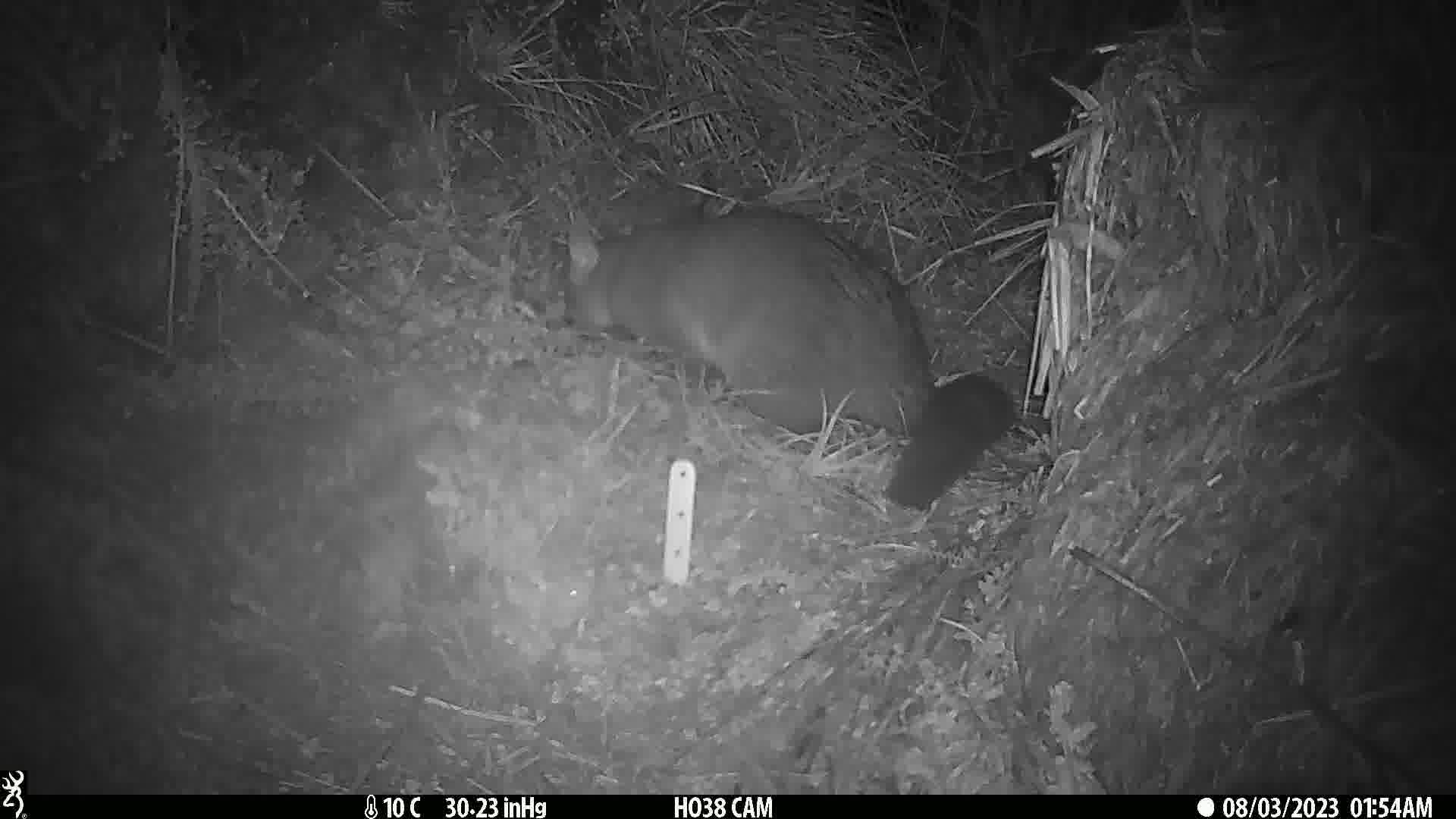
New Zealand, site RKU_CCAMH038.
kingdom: Animalia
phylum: Chordata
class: Mammalia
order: Diprotodontia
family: Phalangeridae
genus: Trichosurus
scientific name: Trichosurus vulpecula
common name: common brushtail possum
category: possum